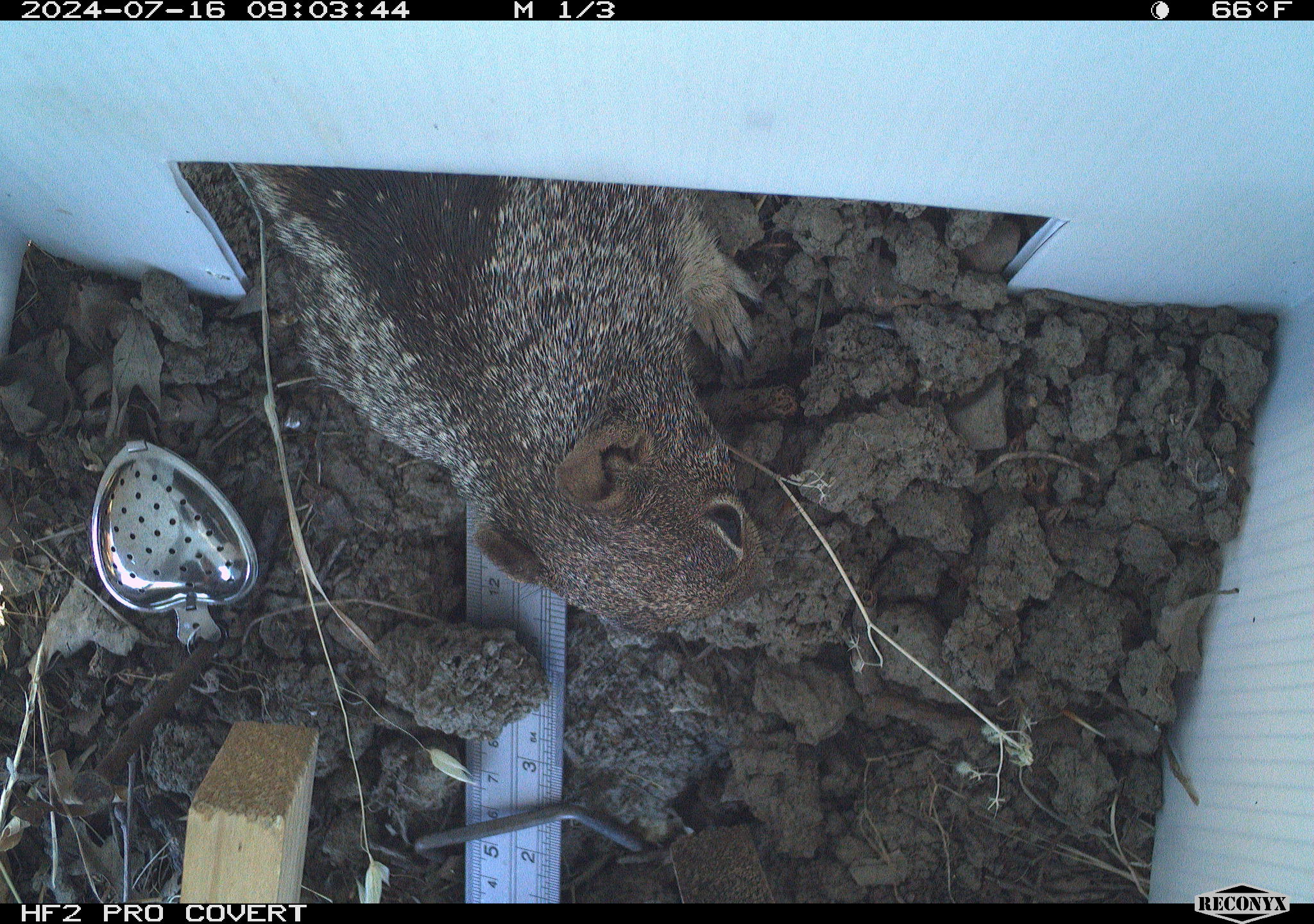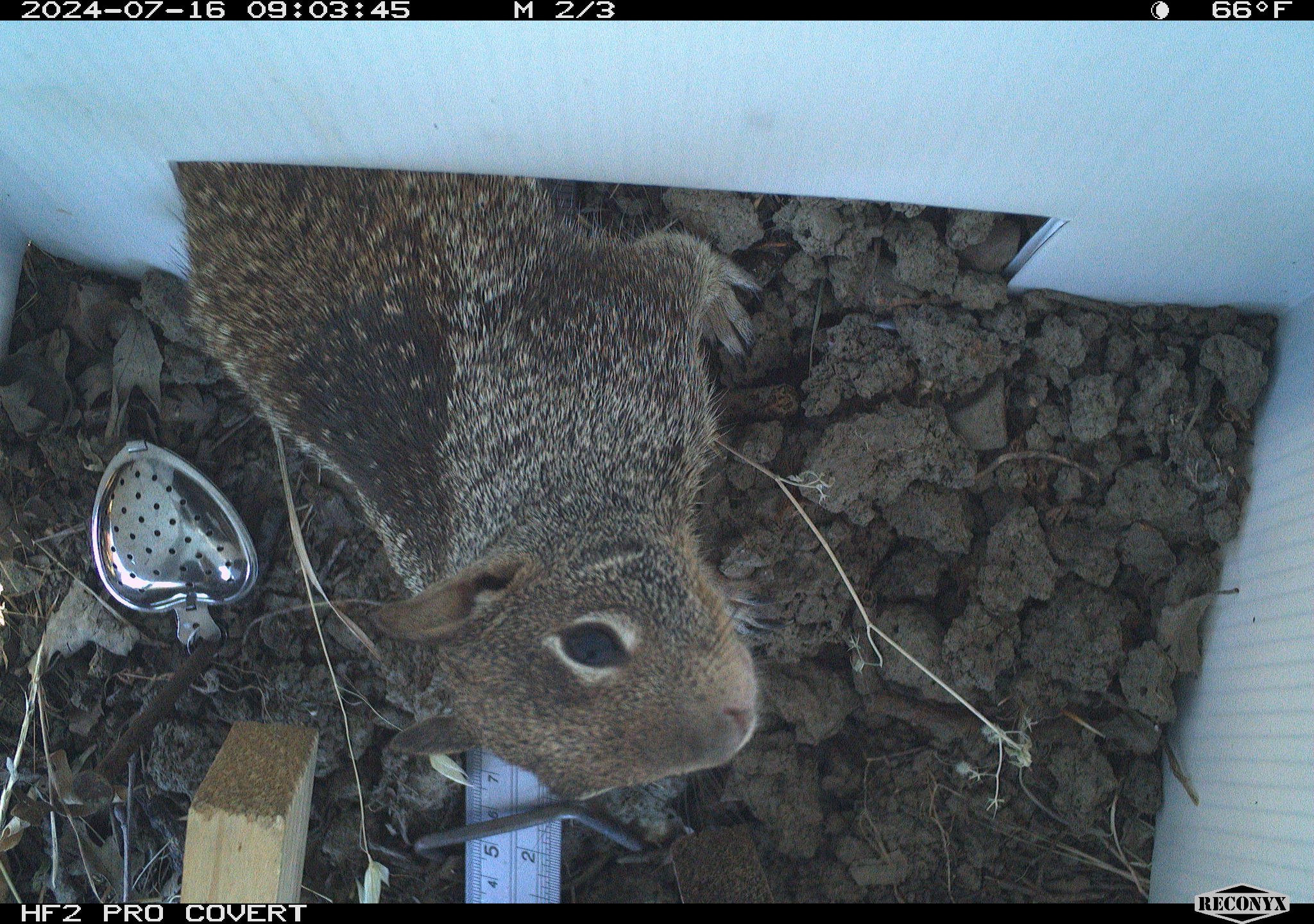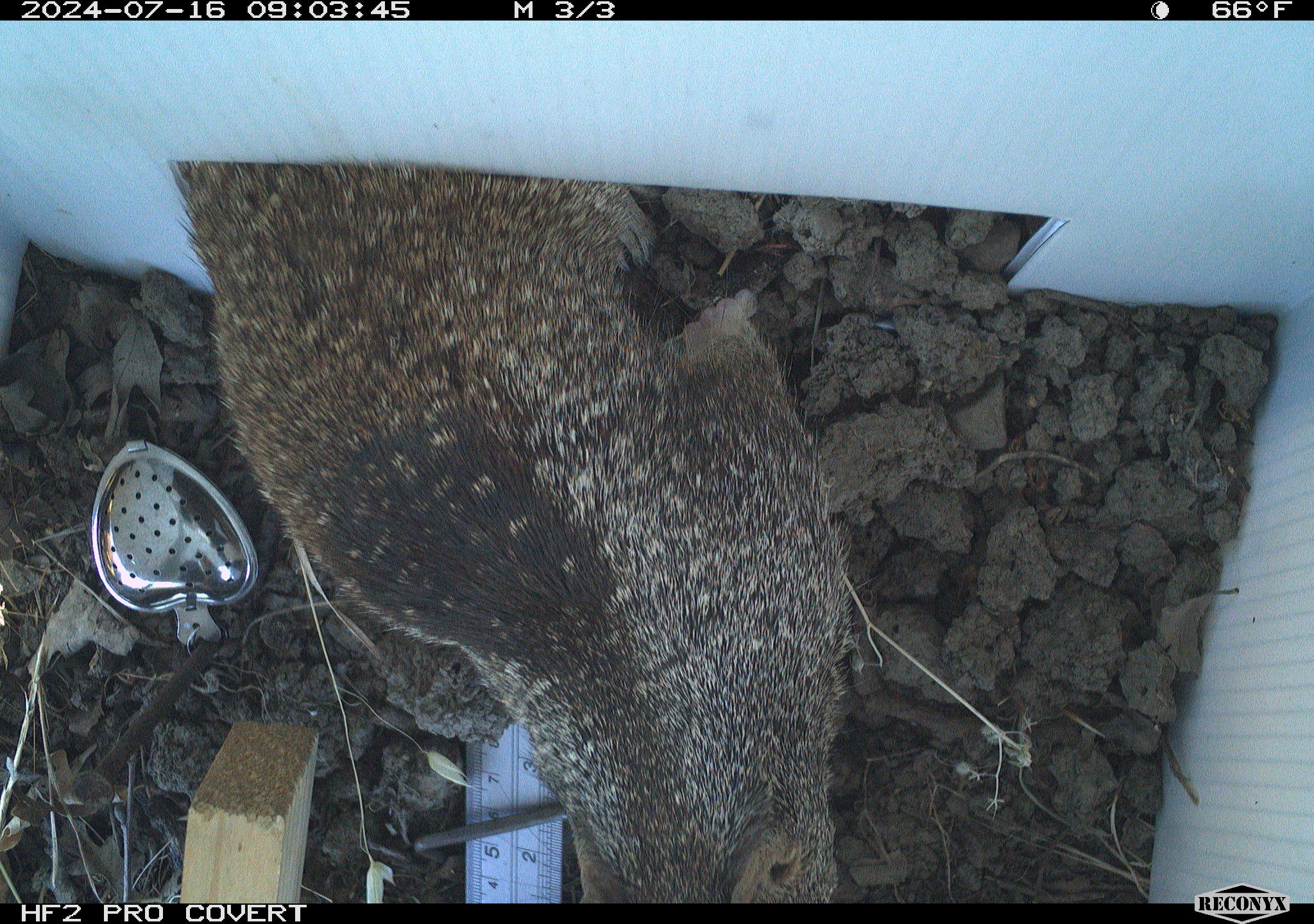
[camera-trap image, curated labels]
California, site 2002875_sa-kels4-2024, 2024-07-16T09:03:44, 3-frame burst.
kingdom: Animalia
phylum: Chordata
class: Mammalia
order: Rodentia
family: Sciuridae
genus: Otospermophilus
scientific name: Otospermophilus beecheyi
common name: california ground squirrel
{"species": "california ground squirrel (Otospermophilus beecheyi)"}